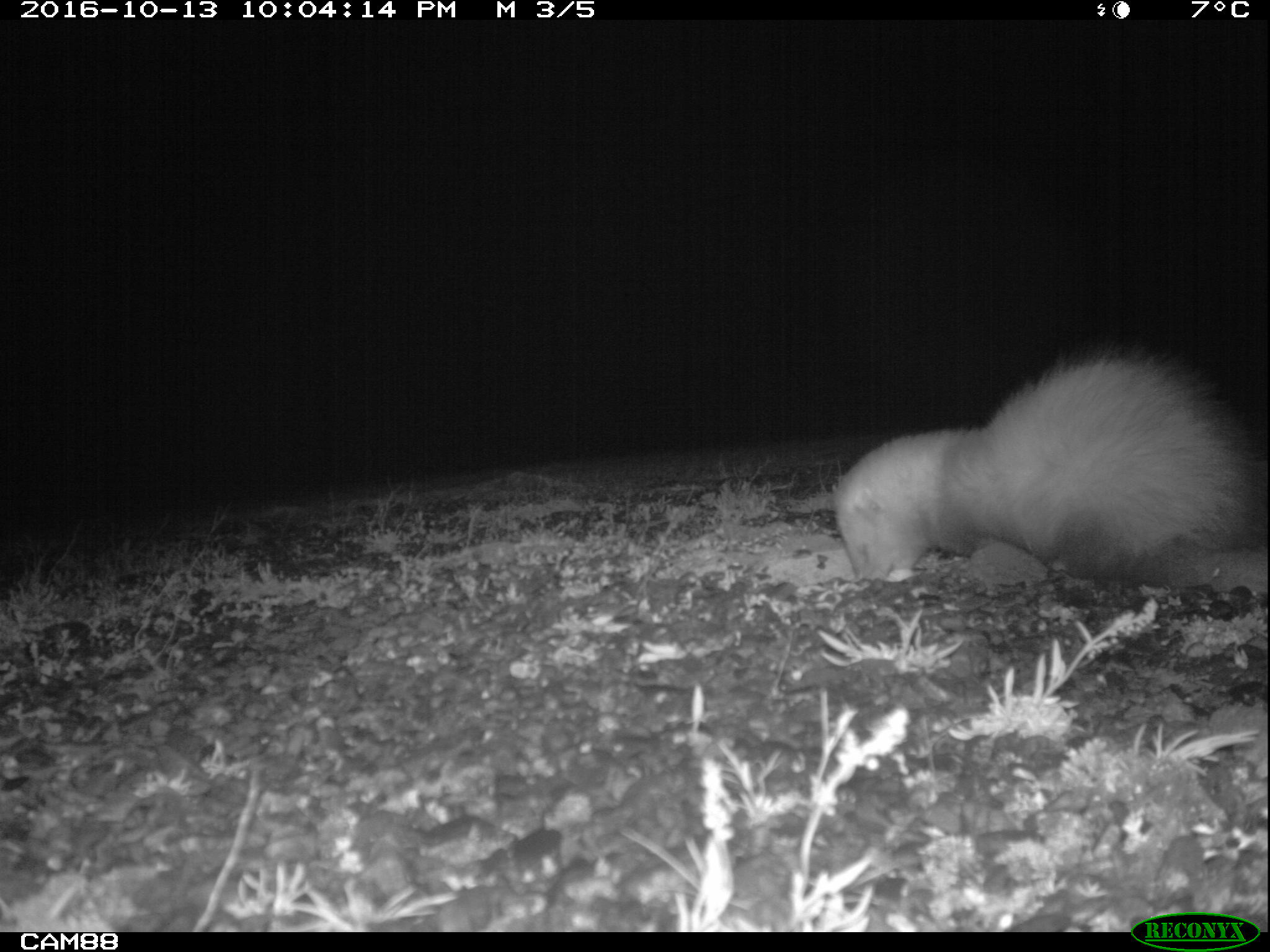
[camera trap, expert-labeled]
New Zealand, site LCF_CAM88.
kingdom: Animalia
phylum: Chordata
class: Mammalia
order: Carnivora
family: Mustelidae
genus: Mustela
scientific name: Mustela furo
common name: ferret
Ferret (Mustela furo).